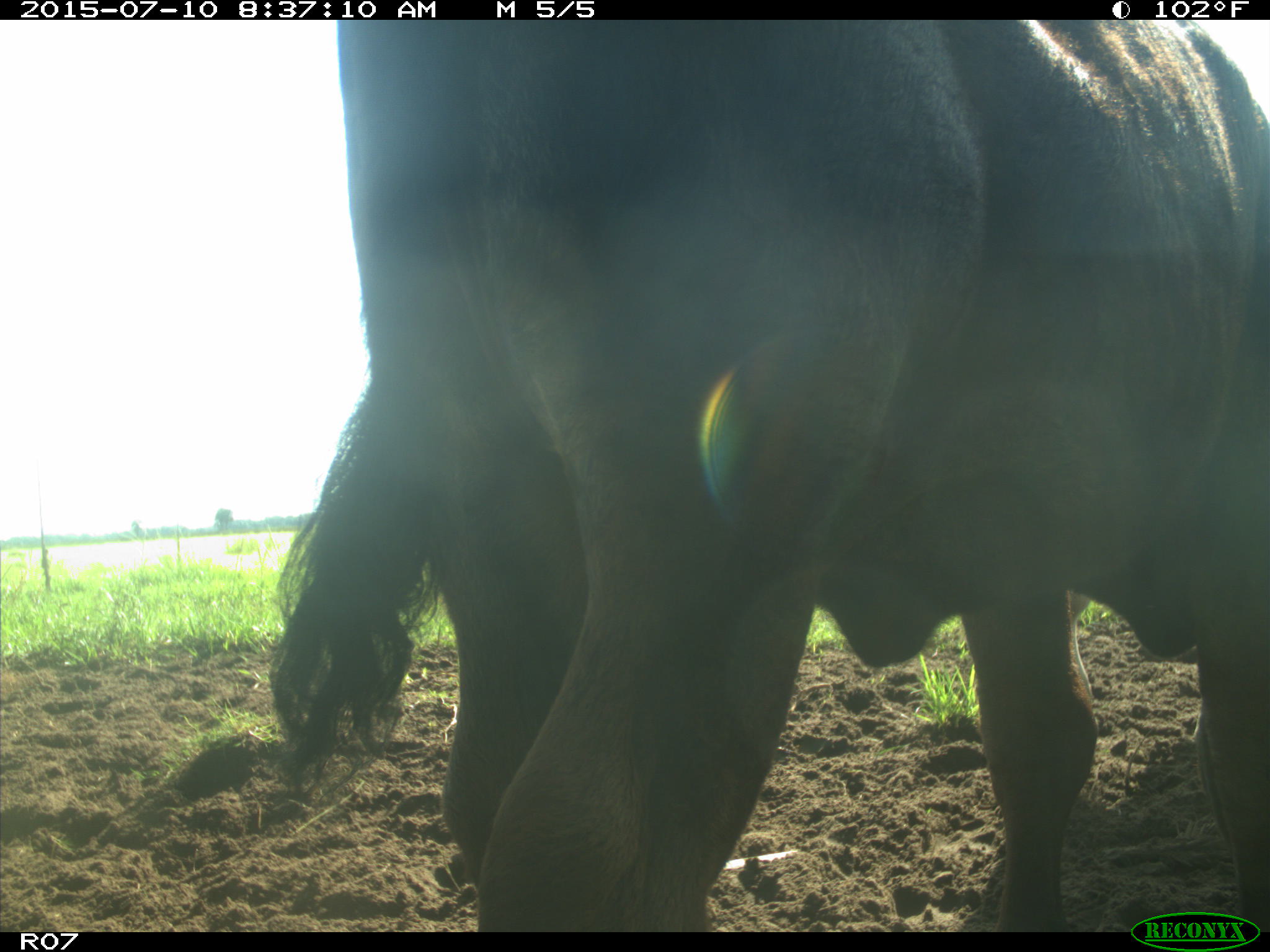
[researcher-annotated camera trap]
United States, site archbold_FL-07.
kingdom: Animalia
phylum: Chordata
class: Mammalia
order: Artiodactyla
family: Bovidae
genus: Bos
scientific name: Bos taurus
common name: domestic cow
Bos taurus (domestic cow).